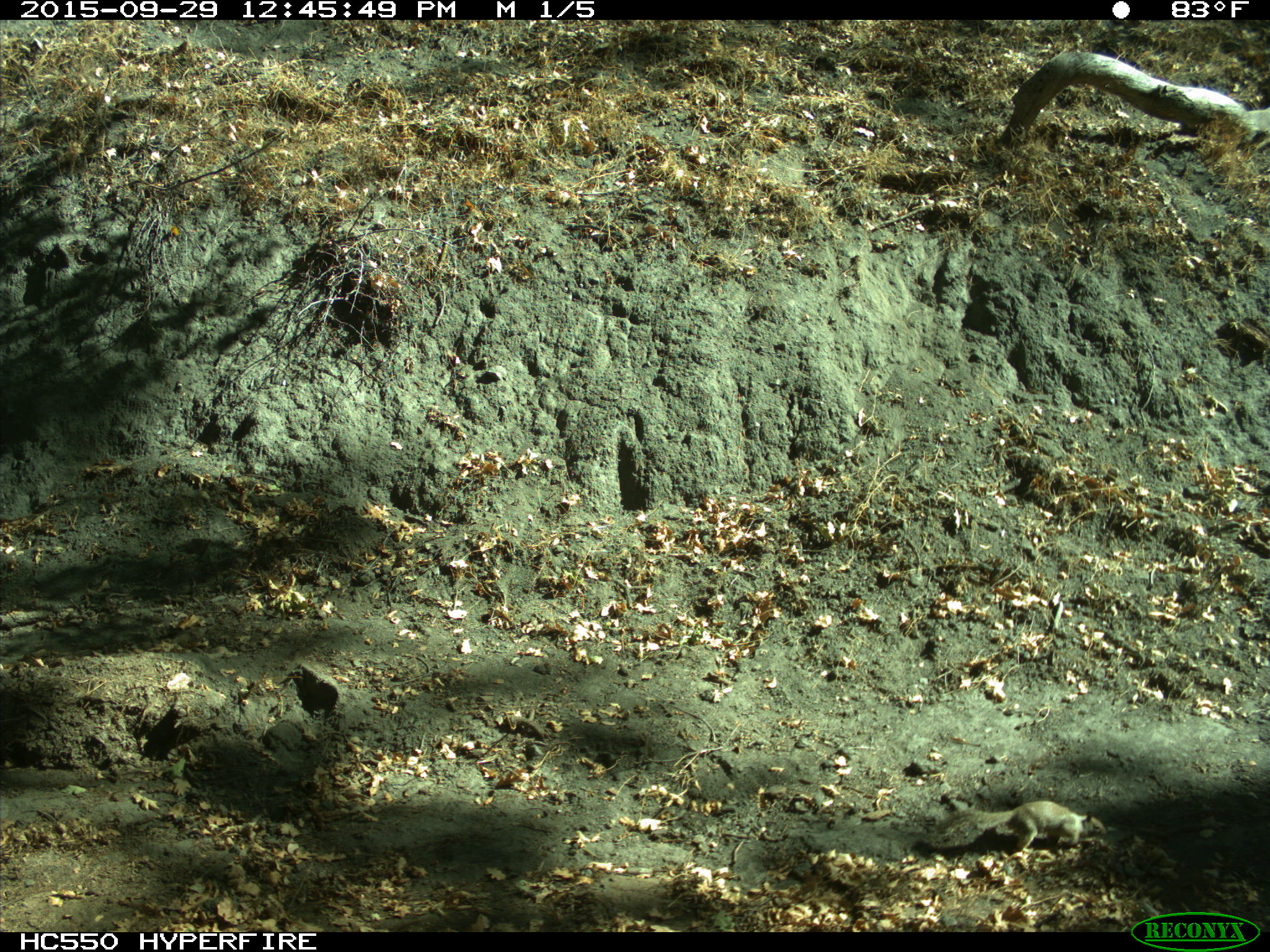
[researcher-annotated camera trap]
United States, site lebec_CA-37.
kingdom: Animalia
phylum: Chordata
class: Mammalia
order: Rodentia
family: Sciuridae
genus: Otospermophilus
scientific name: Otospermophilus beecheyi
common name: california ground squirrel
Otospermophilus beecheyi (california ground squirrel).